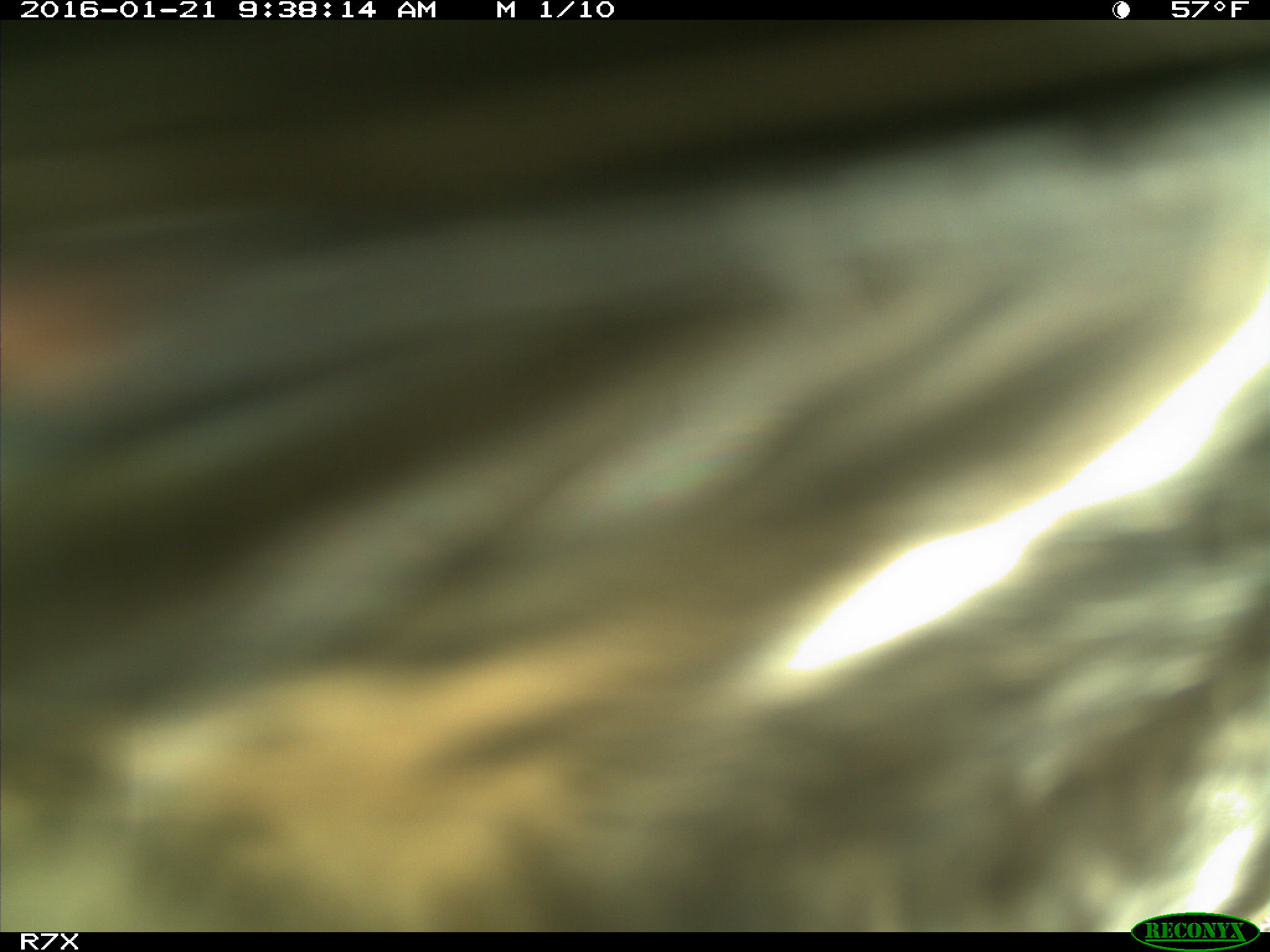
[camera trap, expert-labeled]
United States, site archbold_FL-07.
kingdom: Animalia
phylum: Chordata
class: Mammalia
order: Artiodactyla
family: Bovidae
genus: Bos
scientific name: Bos taurus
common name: domestic cow